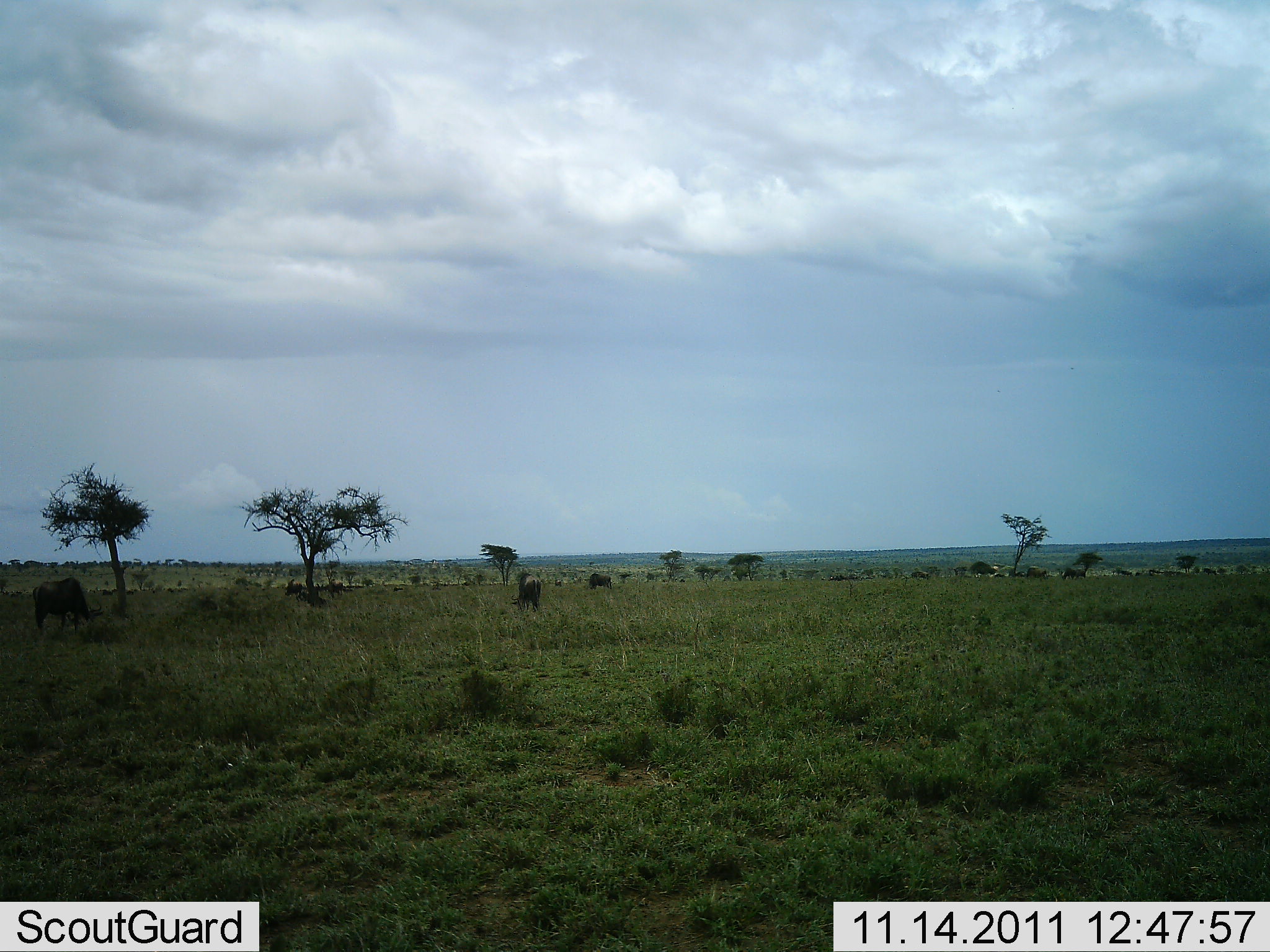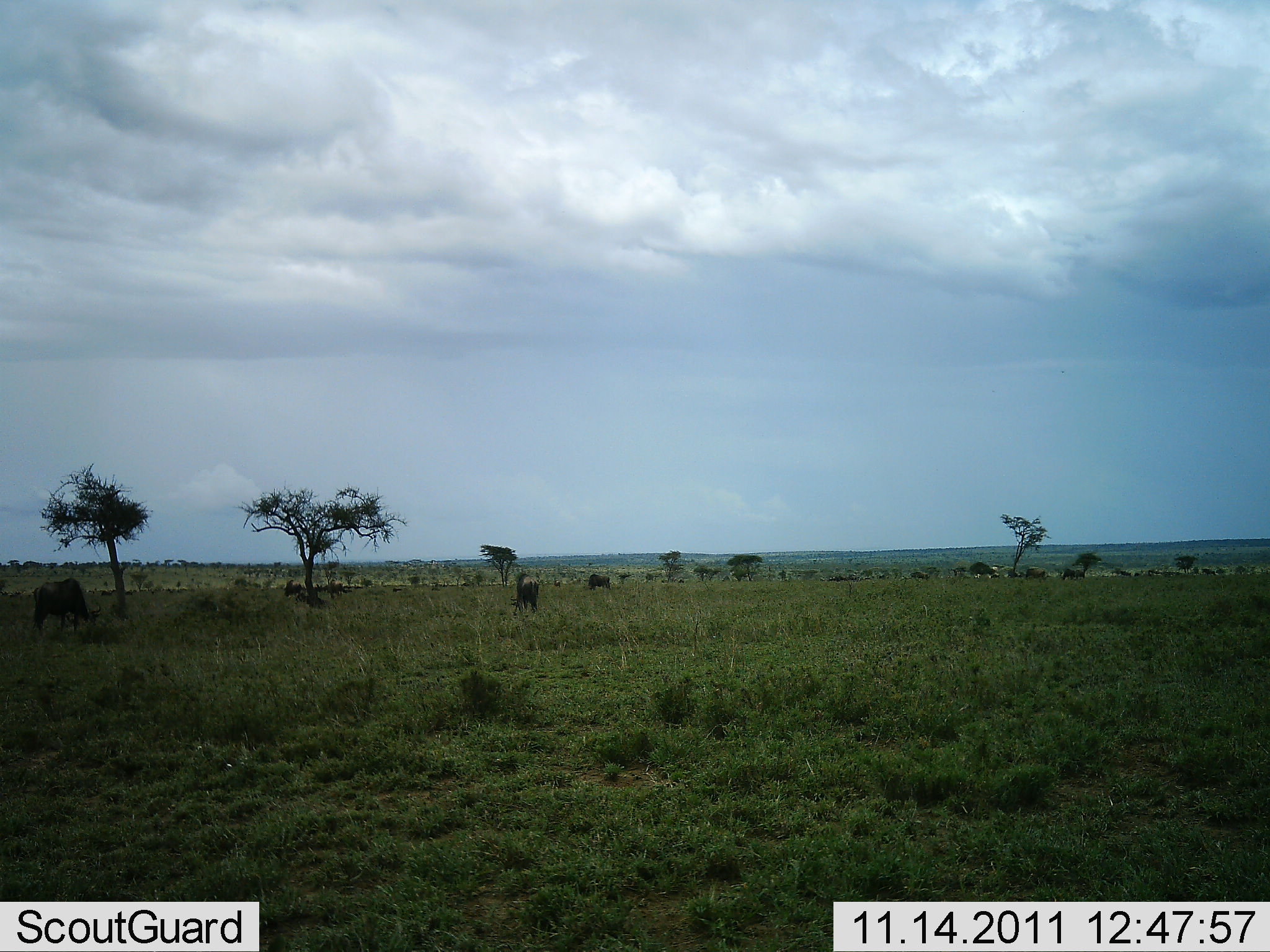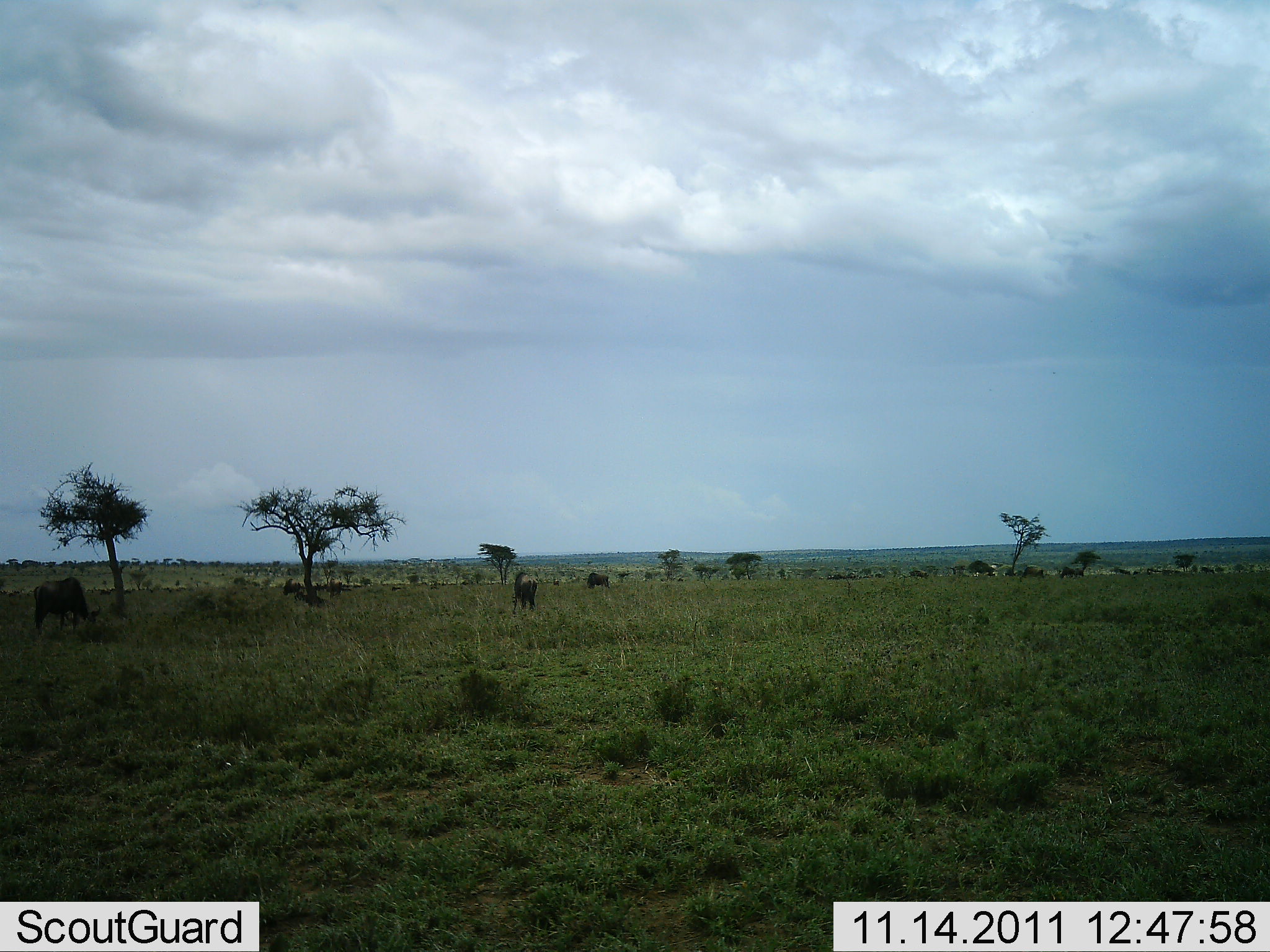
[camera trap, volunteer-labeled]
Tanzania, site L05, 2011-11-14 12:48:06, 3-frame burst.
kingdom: Animalia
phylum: Chordata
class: Mammalia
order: Artiodactyla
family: Bovidae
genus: Connochaetes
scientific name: Connochaetes taurinus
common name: blue wildebeest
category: wildebeest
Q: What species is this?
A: Wildebeest (blue wildebeest) (Connochaetes taurinus).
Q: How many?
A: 5.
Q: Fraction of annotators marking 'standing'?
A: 62%.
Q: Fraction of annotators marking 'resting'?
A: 8%.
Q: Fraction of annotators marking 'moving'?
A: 15%.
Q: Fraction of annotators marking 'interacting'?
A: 0%.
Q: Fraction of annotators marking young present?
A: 0%.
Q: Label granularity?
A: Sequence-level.